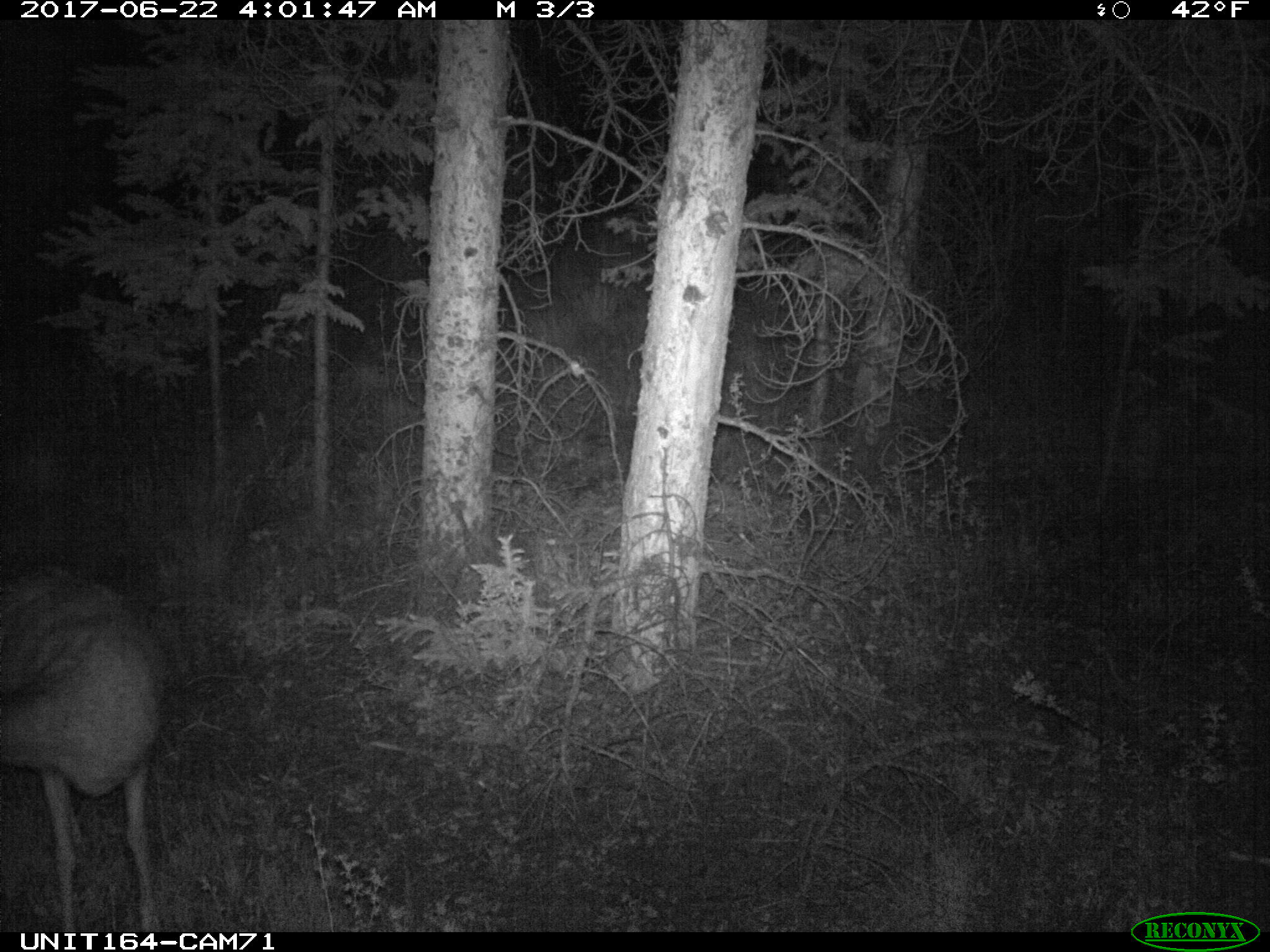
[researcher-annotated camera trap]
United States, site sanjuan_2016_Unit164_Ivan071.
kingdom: Animalia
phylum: Chordata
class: Mammalia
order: Artiodactyla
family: Cervidae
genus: Odocoileus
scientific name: Odocoileus hemionus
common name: mule deer